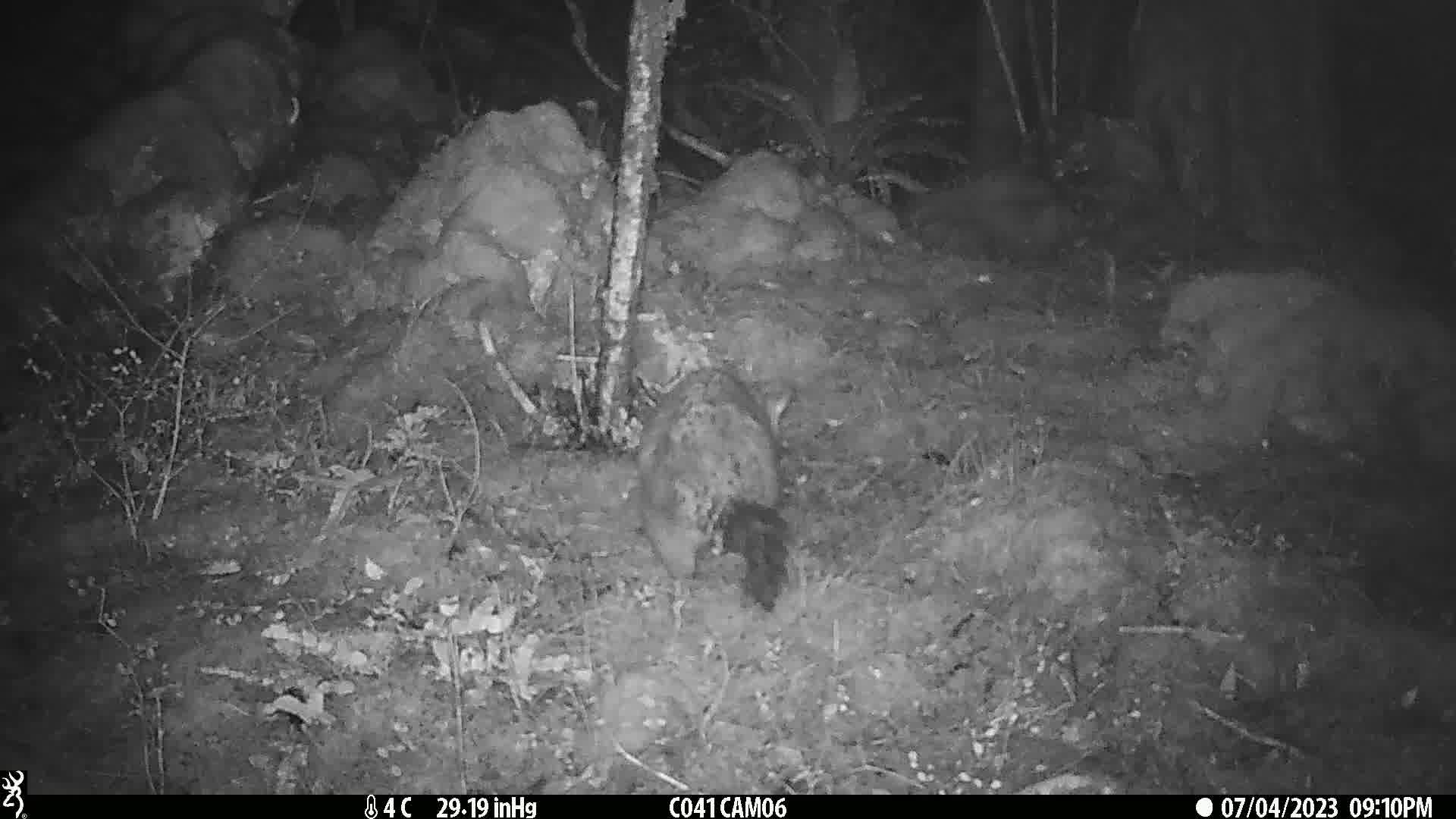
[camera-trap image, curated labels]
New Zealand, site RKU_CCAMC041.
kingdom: Animalia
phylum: Chordata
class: Mammalia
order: Diprotodontia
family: Phalangeridae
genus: Trichosurus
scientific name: Trichosurus vulpecula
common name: common brushtail possum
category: possum